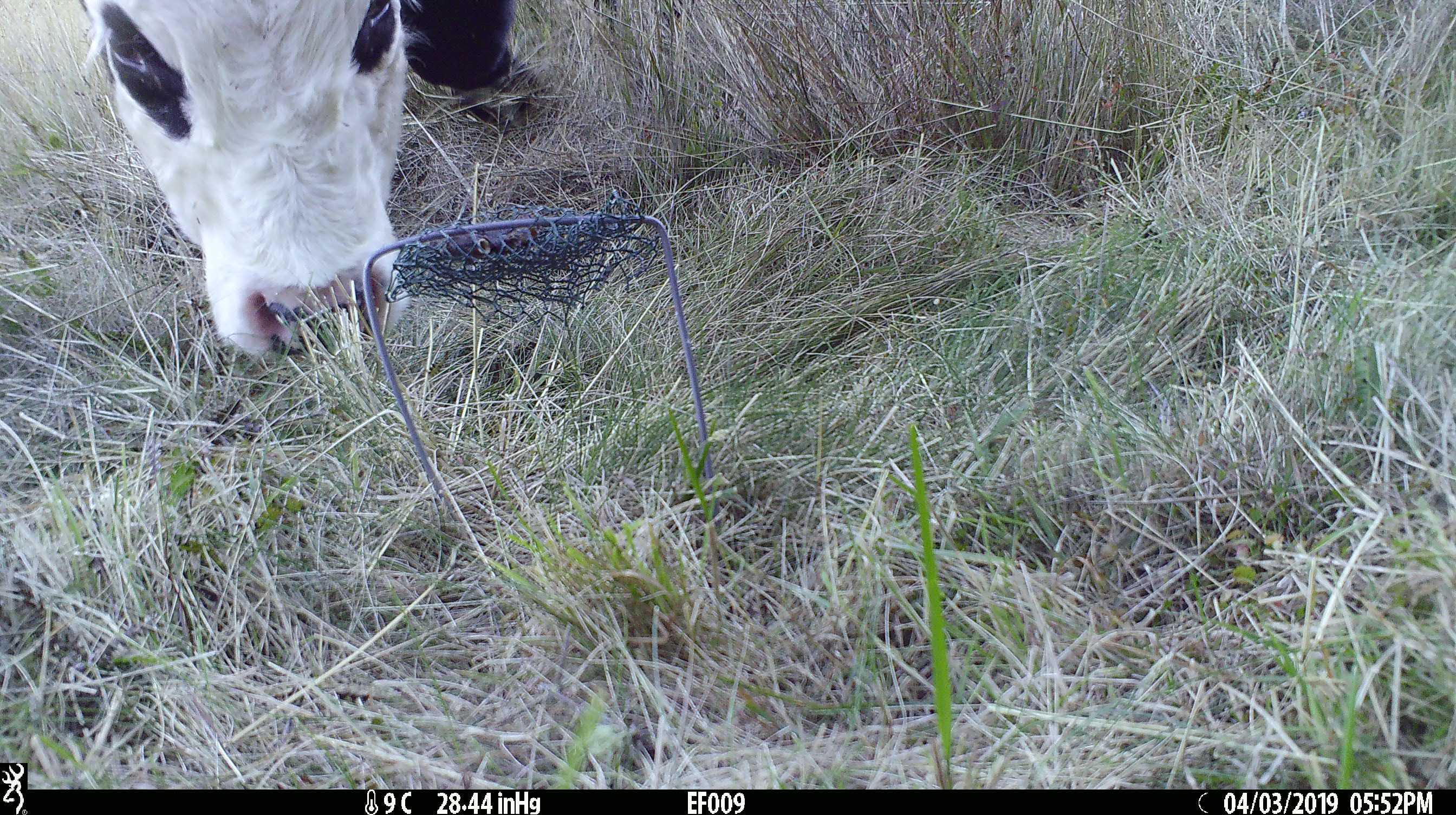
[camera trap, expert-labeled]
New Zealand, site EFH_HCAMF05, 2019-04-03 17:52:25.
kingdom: Animalia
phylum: Chordata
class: Mammalia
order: Artiodactyla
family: Bovidae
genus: Bos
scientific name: Bos taurus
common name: domestic cow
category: cow